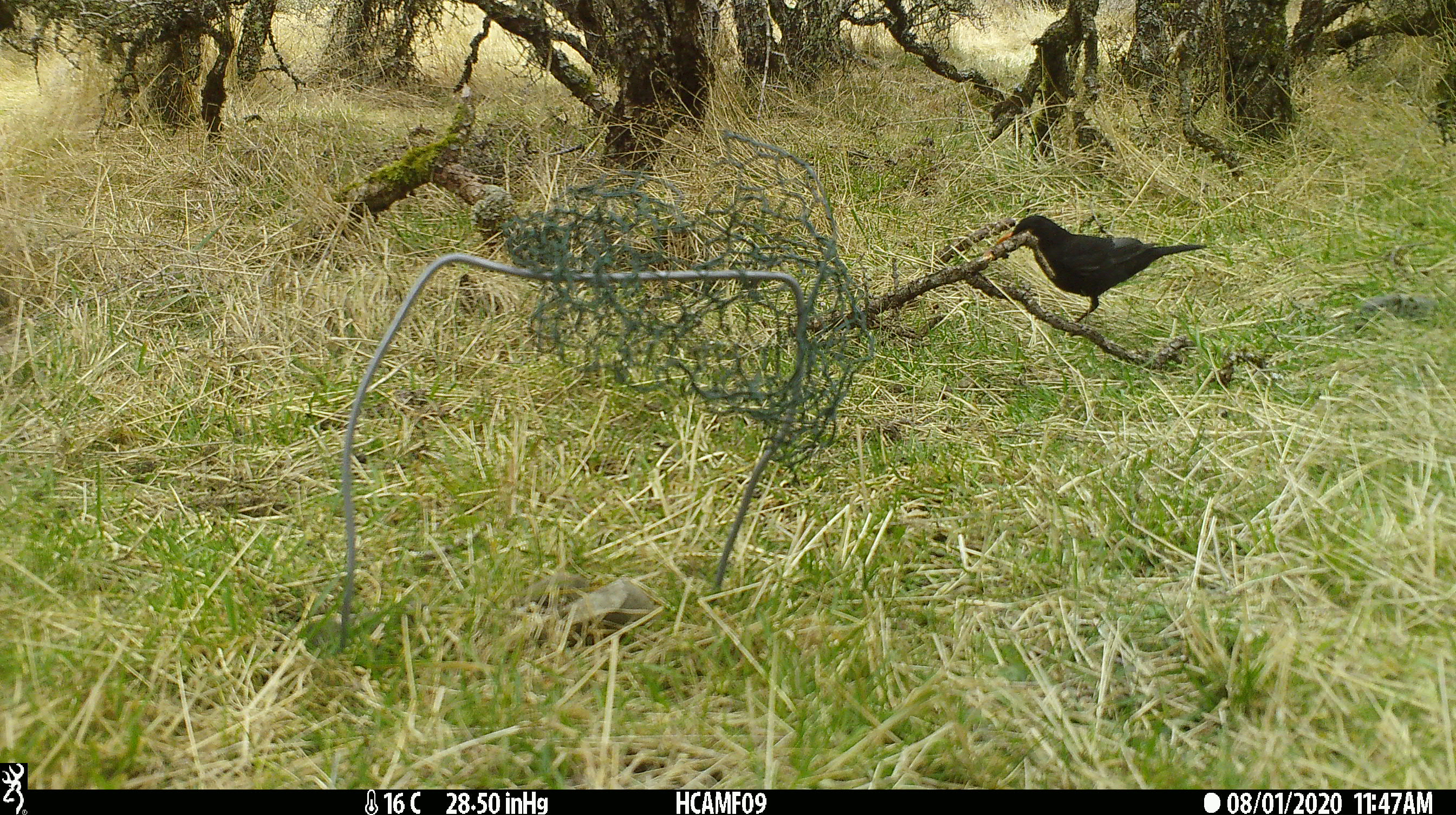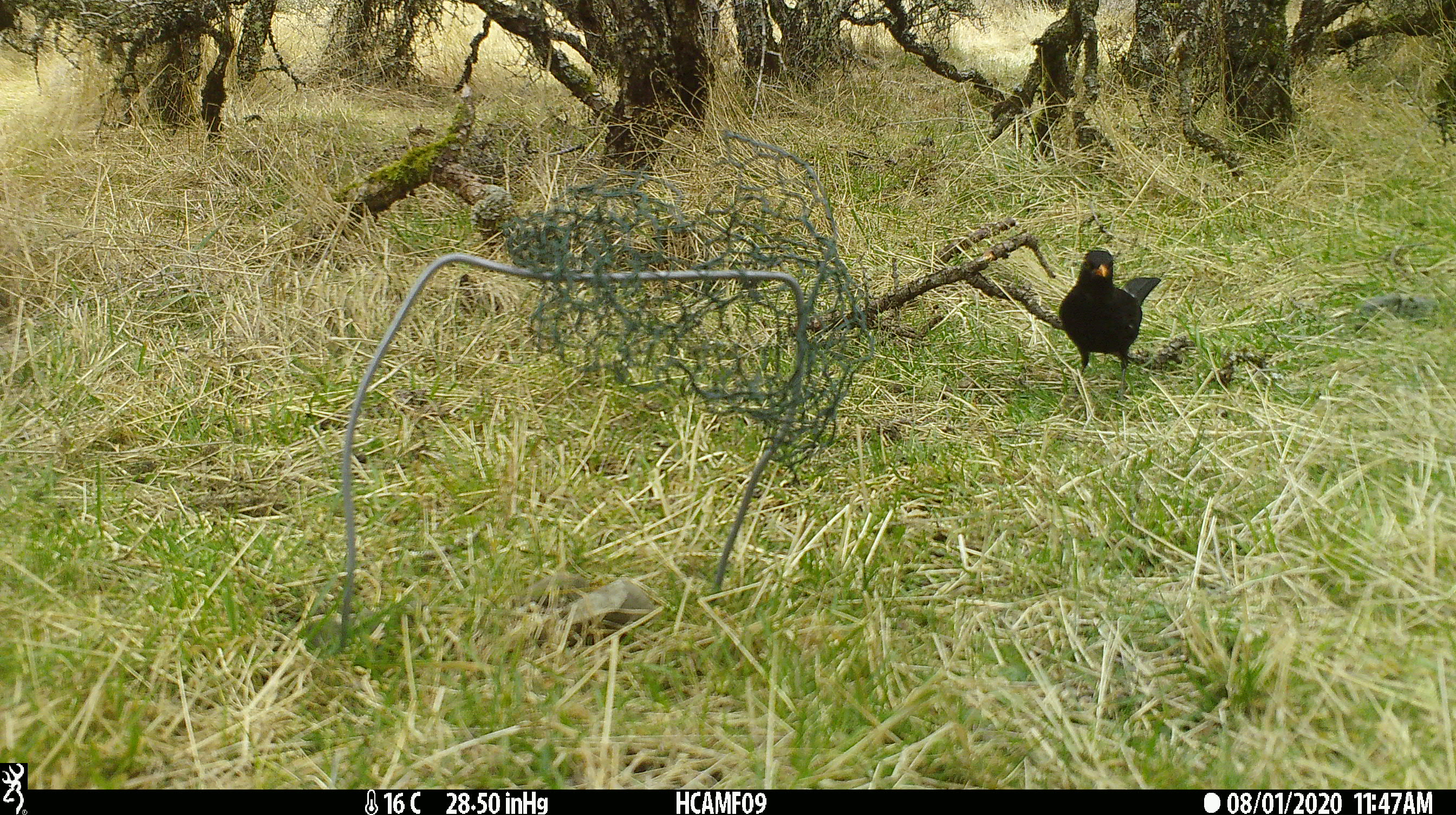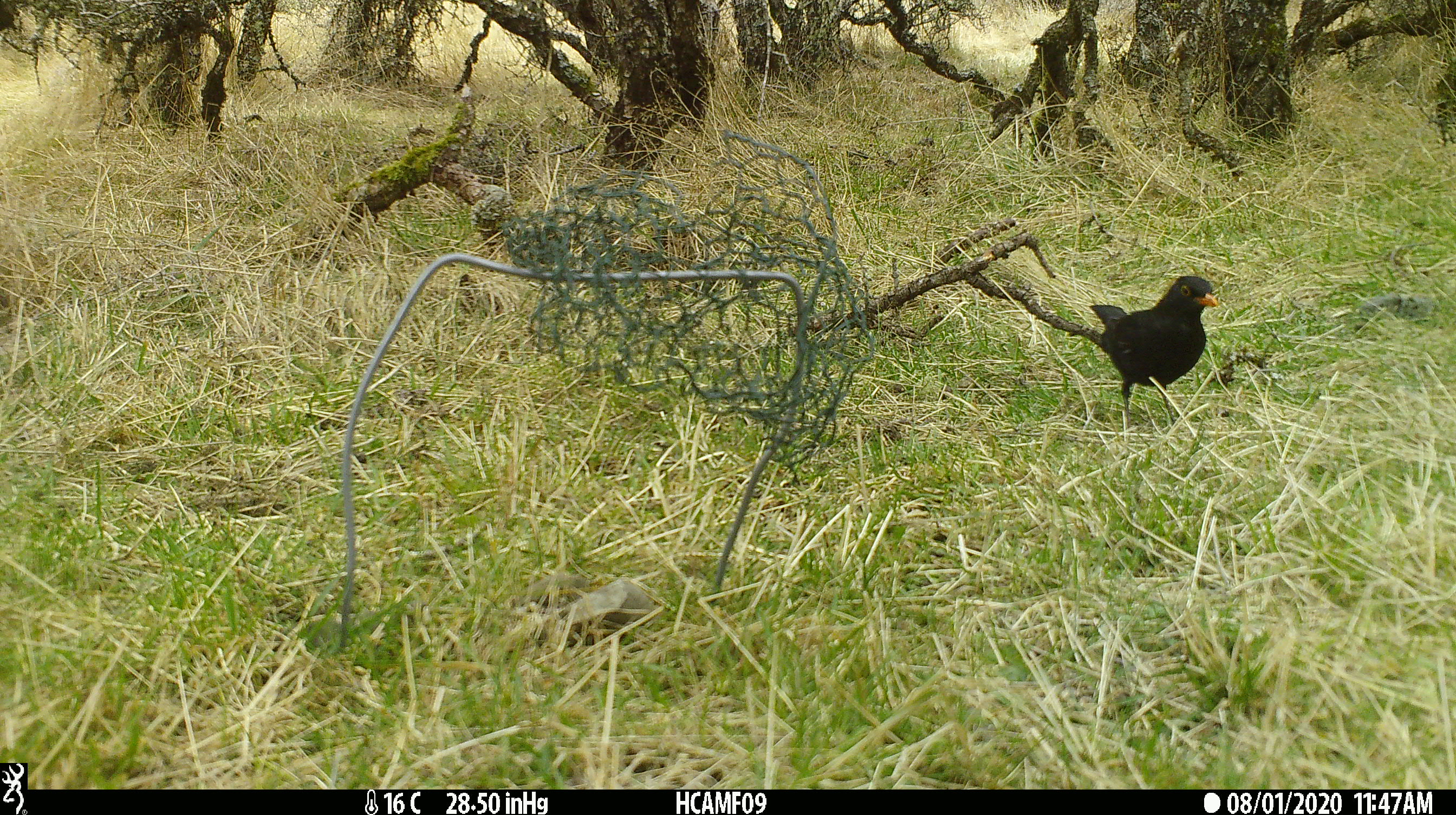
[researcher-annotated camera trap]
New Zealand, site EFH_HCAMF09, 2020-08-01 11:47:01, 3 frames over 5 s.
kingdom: Animalia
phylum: Chordata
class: Aves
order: Passeriformes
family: Turdidae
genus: Turdus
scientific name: Turdus merula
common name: eurasian blackbird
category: blackbird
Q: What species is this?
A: Blackbird (eurasian blackbird) (Turdus merula).